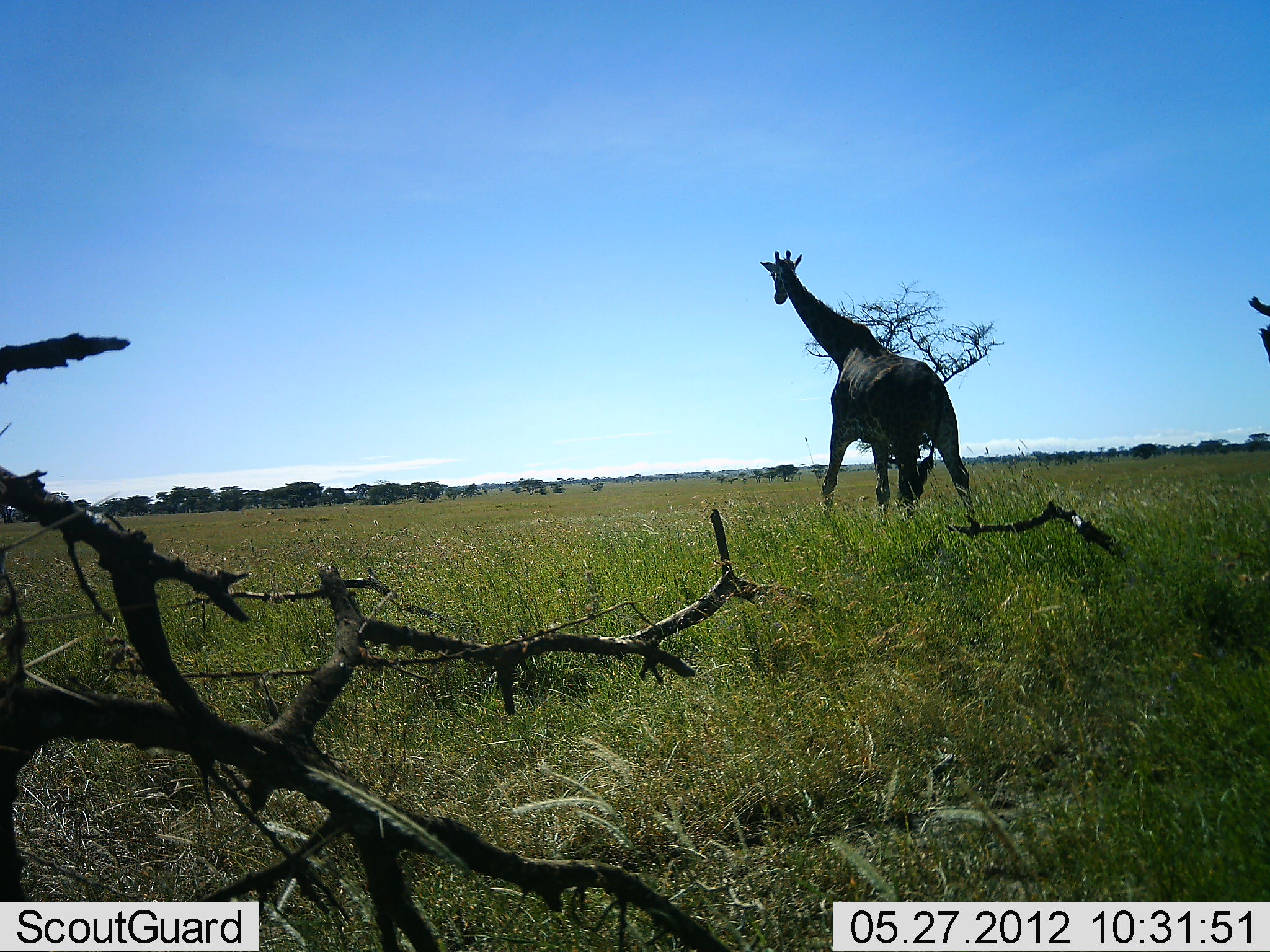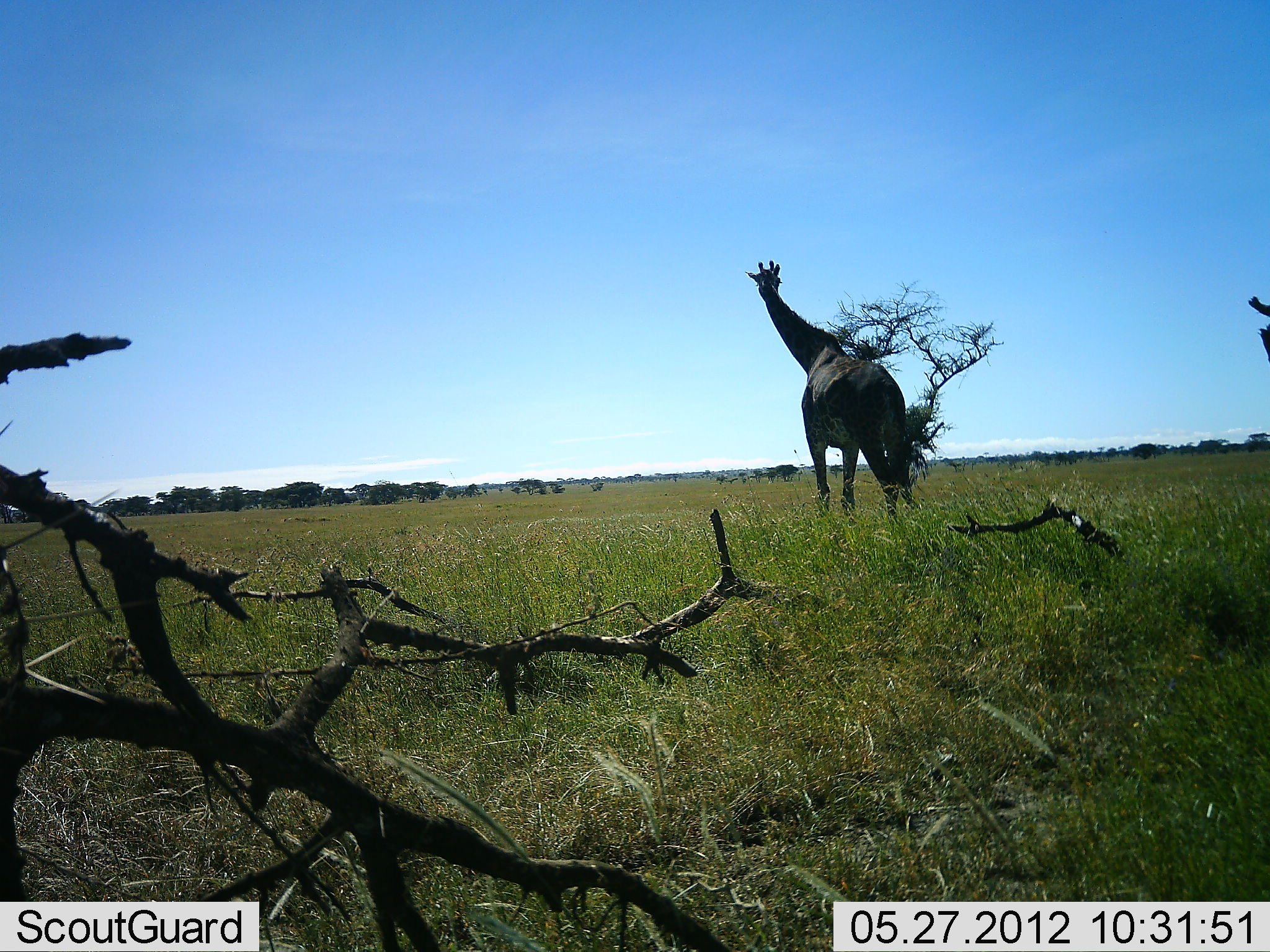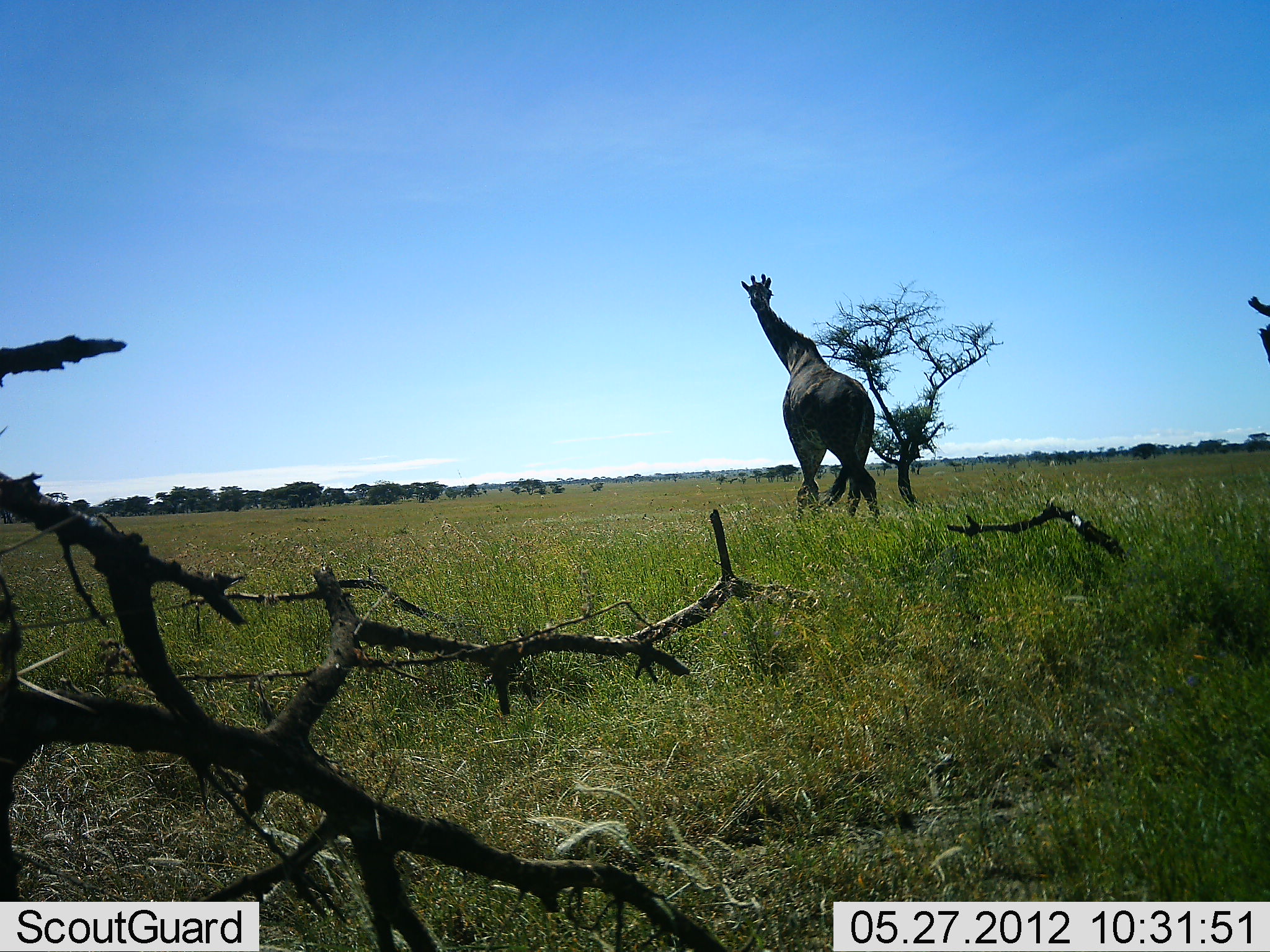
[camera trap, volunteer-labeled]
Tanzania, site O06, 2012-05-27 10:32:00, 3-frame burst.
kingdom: Animalia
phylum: Chordata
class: Mammalia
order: Artiodactyla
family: Giraffidae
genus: Giraffa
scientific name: Giraffa camelopardalis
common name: giraffe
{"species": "giraffe (Giraffa camelopardalis)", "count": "1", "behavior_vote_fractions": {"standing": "7%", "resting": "0%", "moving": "93%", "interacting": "0%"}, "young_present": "4%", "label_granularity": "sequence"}